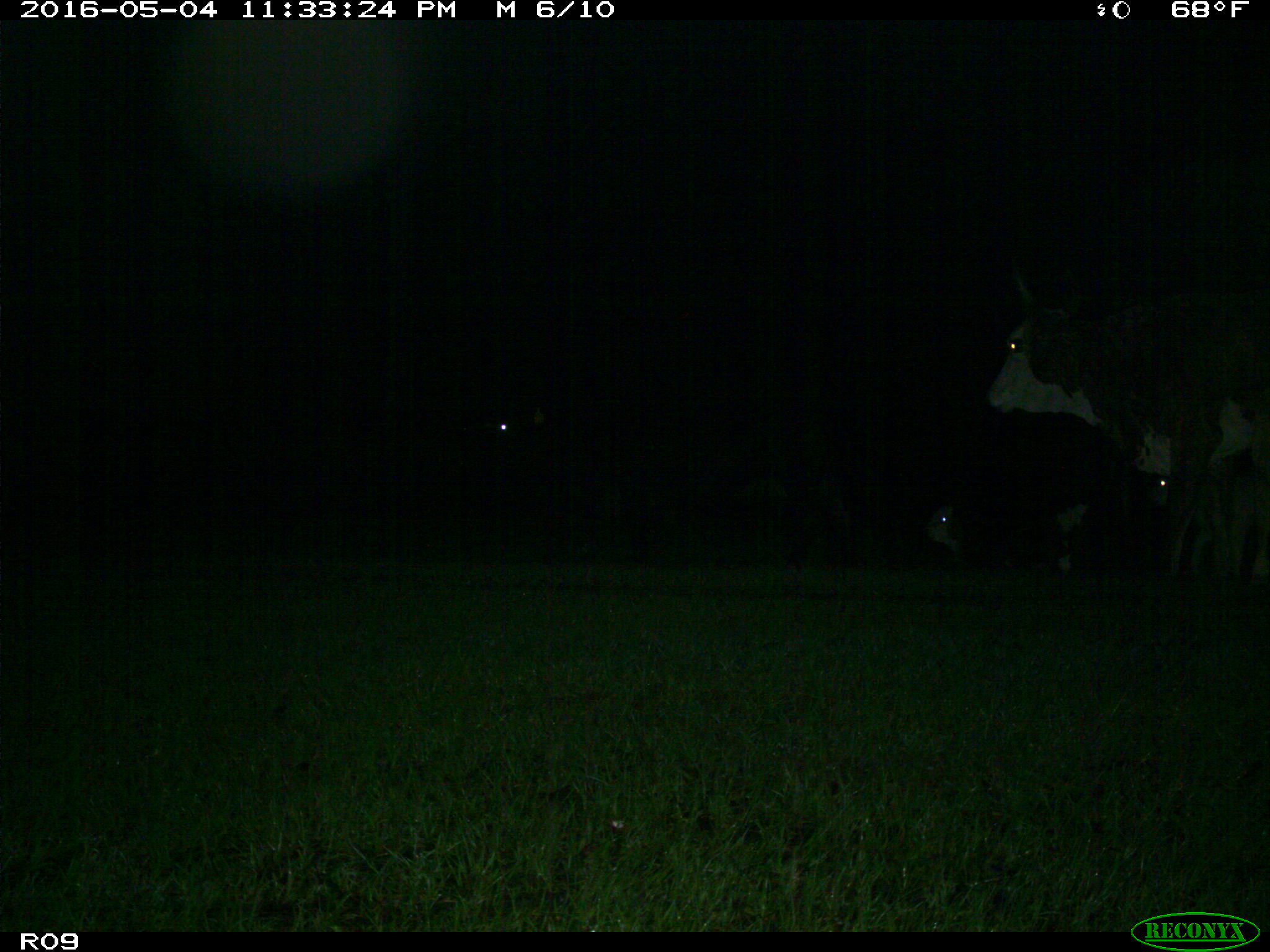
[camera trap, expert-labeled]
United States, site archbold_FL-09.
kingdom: Animalia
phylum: Chordata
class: Mammalia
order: Artiodactyla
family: Bovidae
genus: Bos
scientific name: Bos taurus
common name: domestic cow